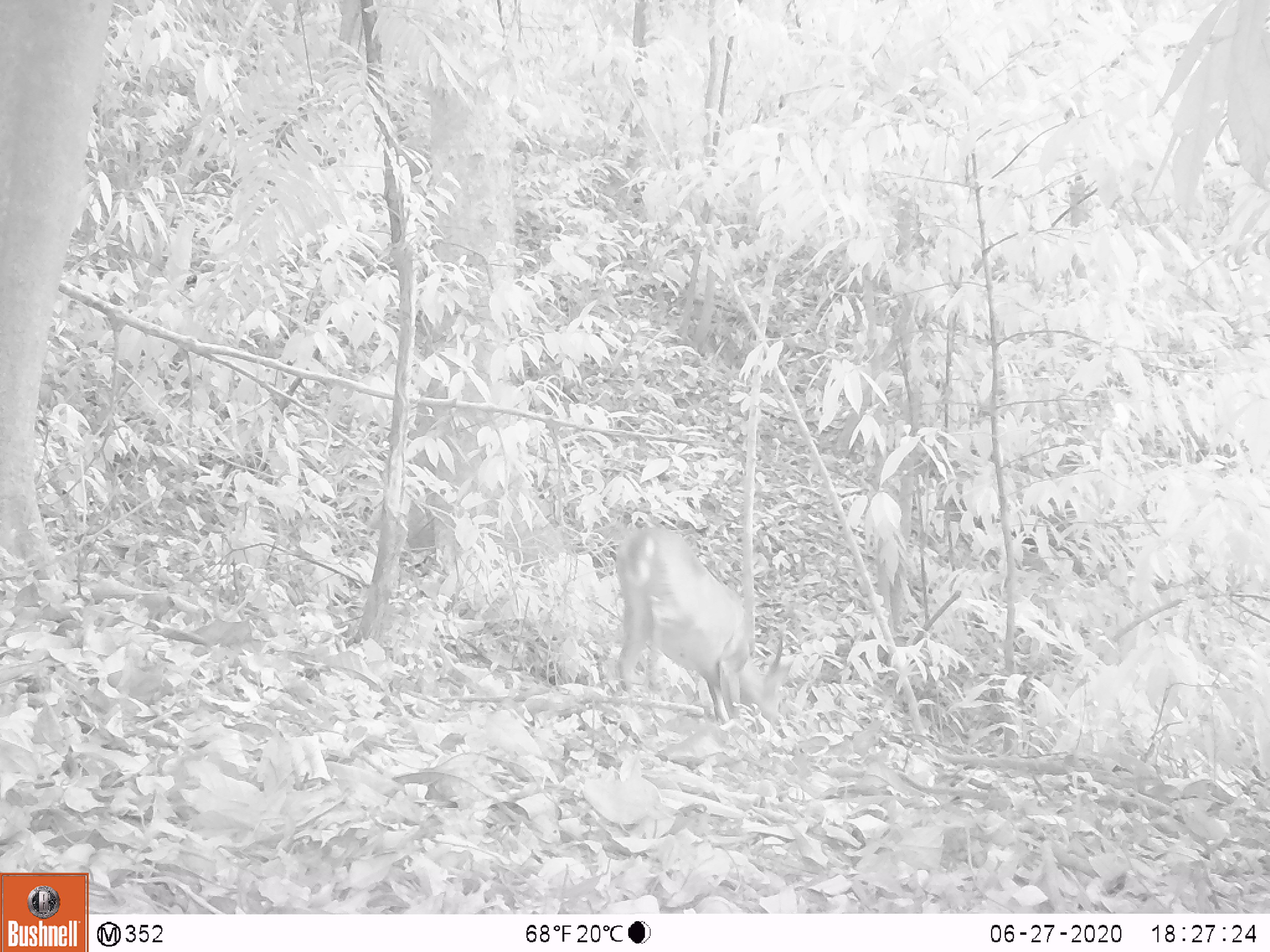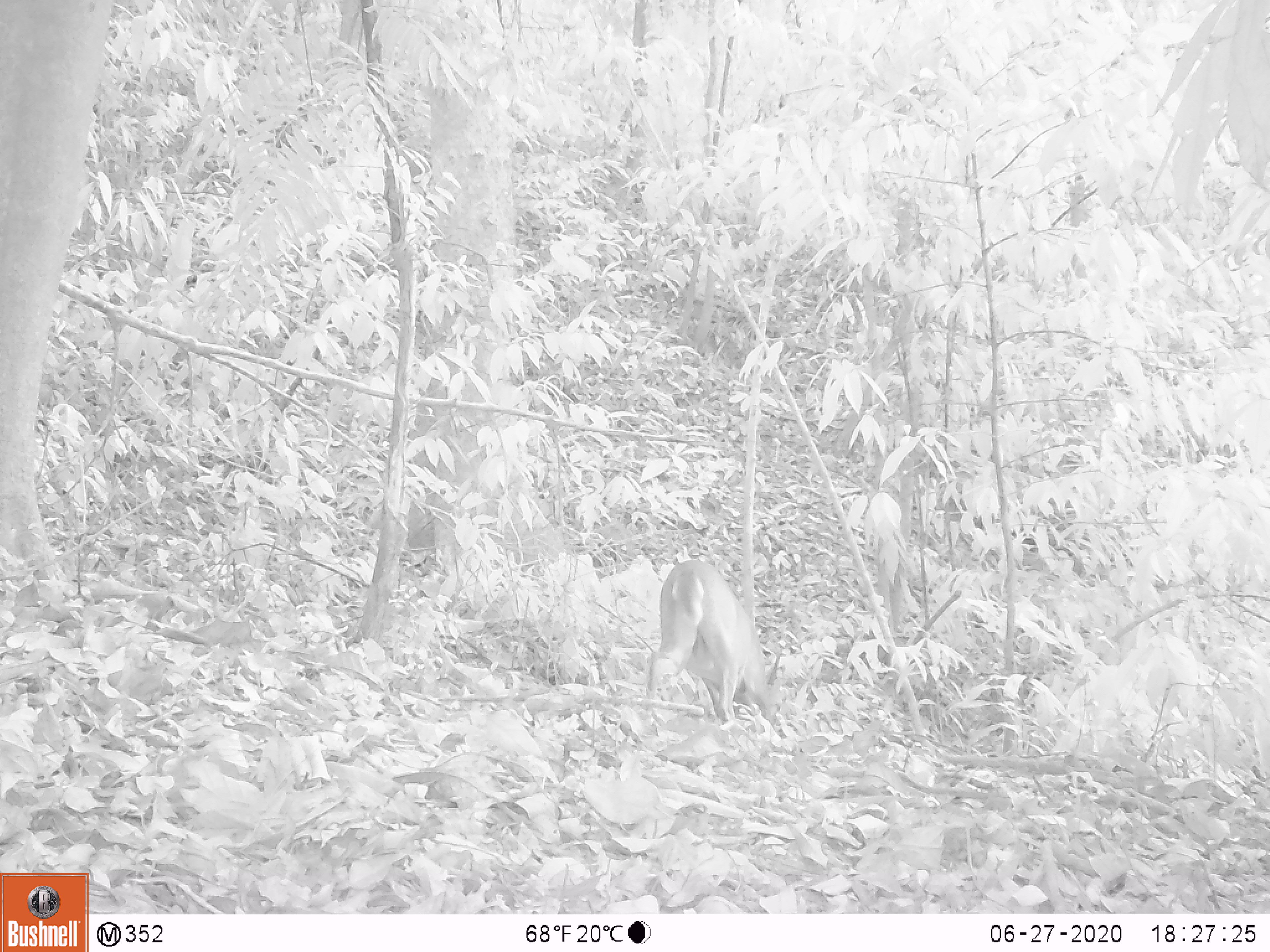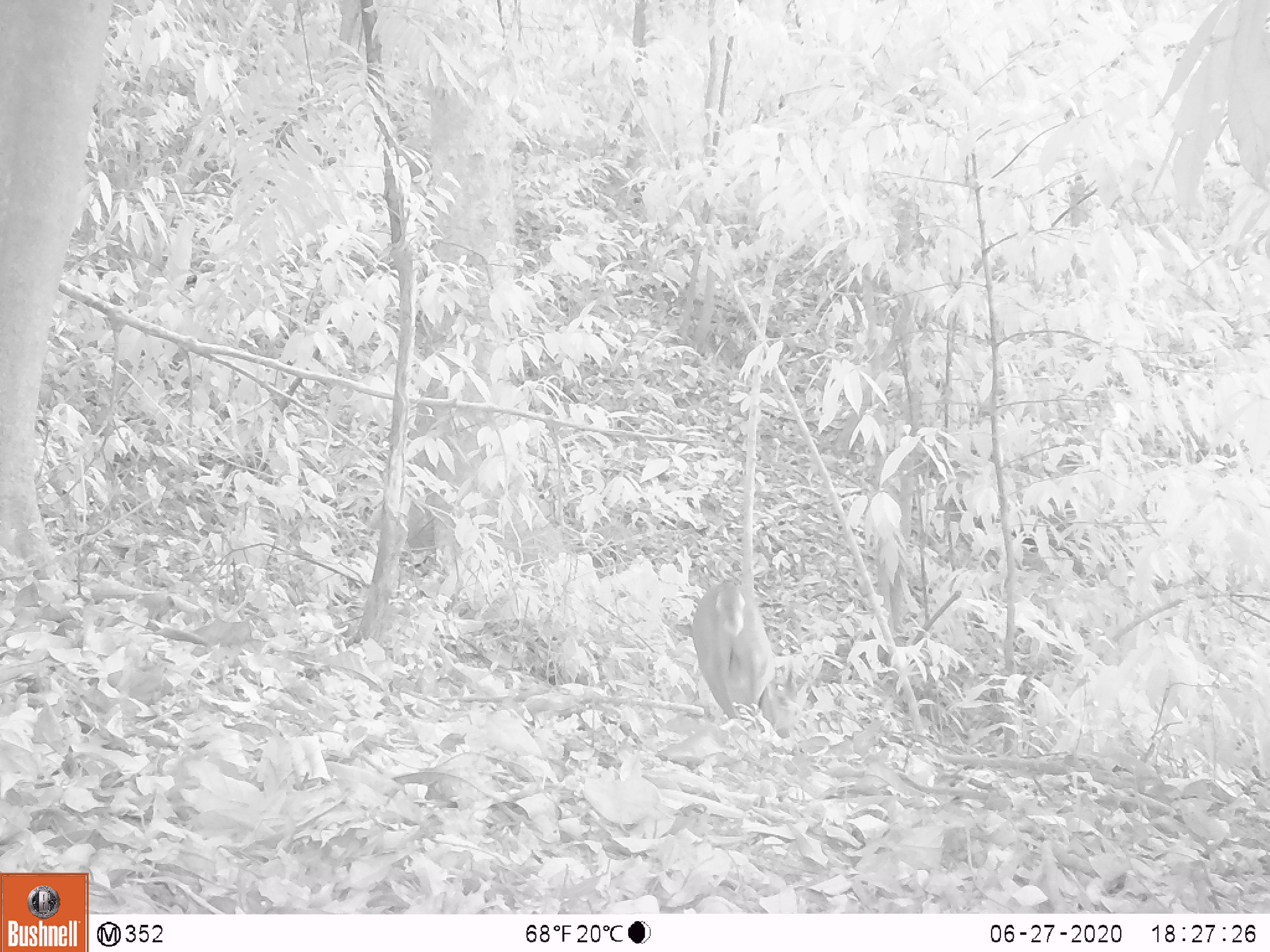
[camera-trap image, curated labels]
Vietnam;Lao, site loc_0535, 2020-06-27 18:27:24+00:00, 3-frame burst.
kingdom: Animalia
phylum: Chordata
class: Mammalia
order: Artiodactyla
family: Cervidae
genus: Muntiacus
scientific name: Muntiacus vuquangensis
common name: large-antlered muntjac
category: large antlered muntjac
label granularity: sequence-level